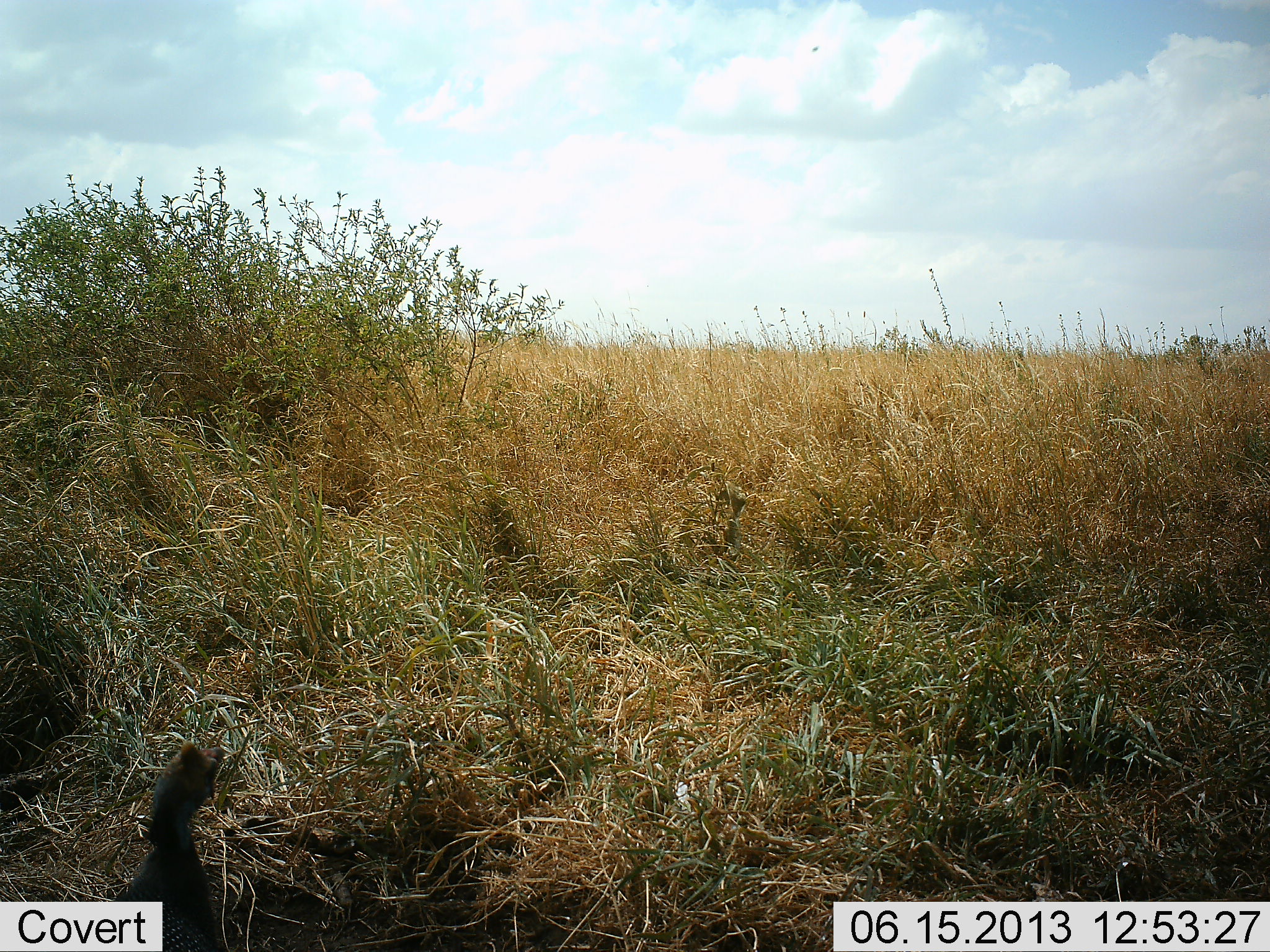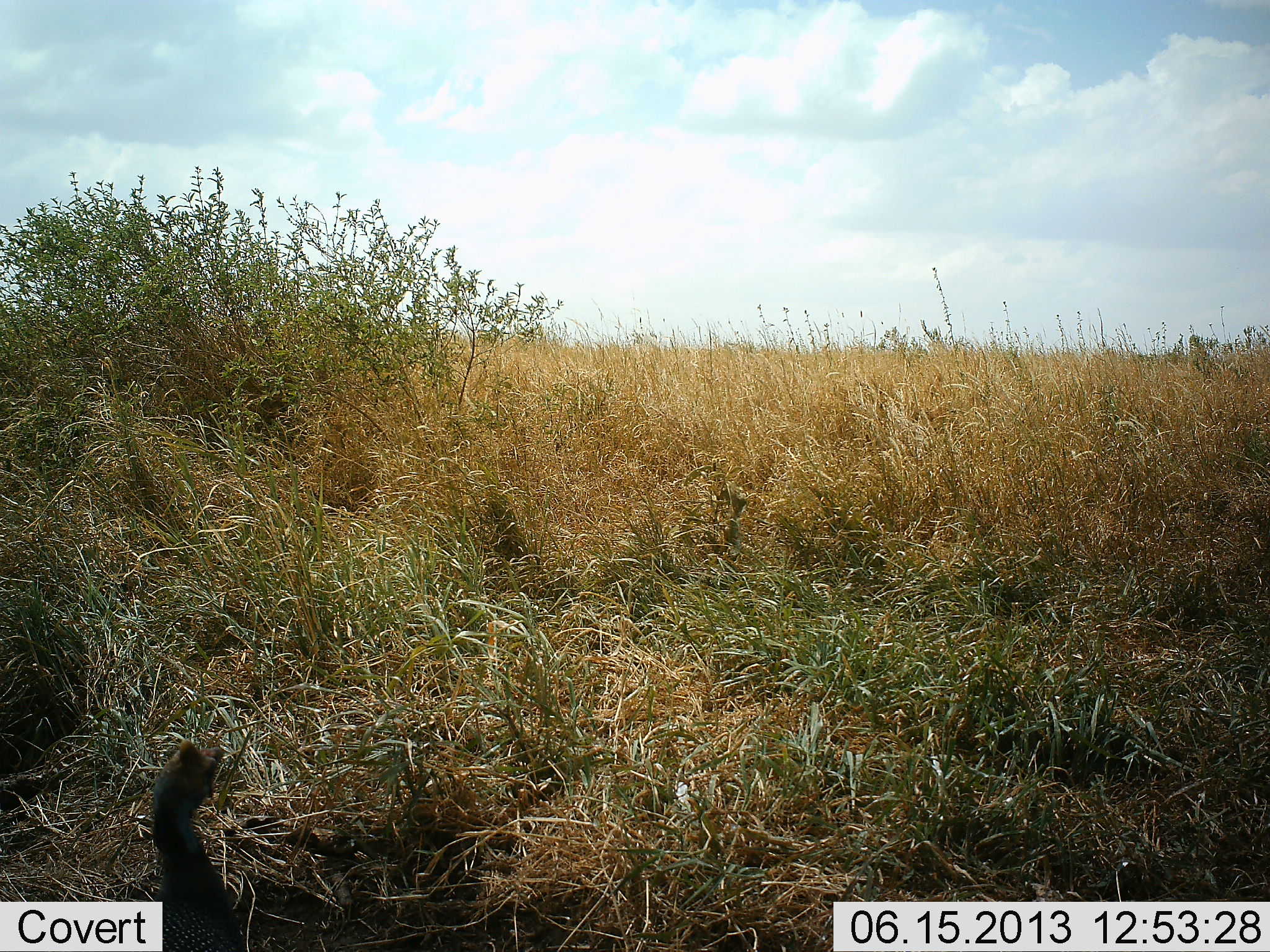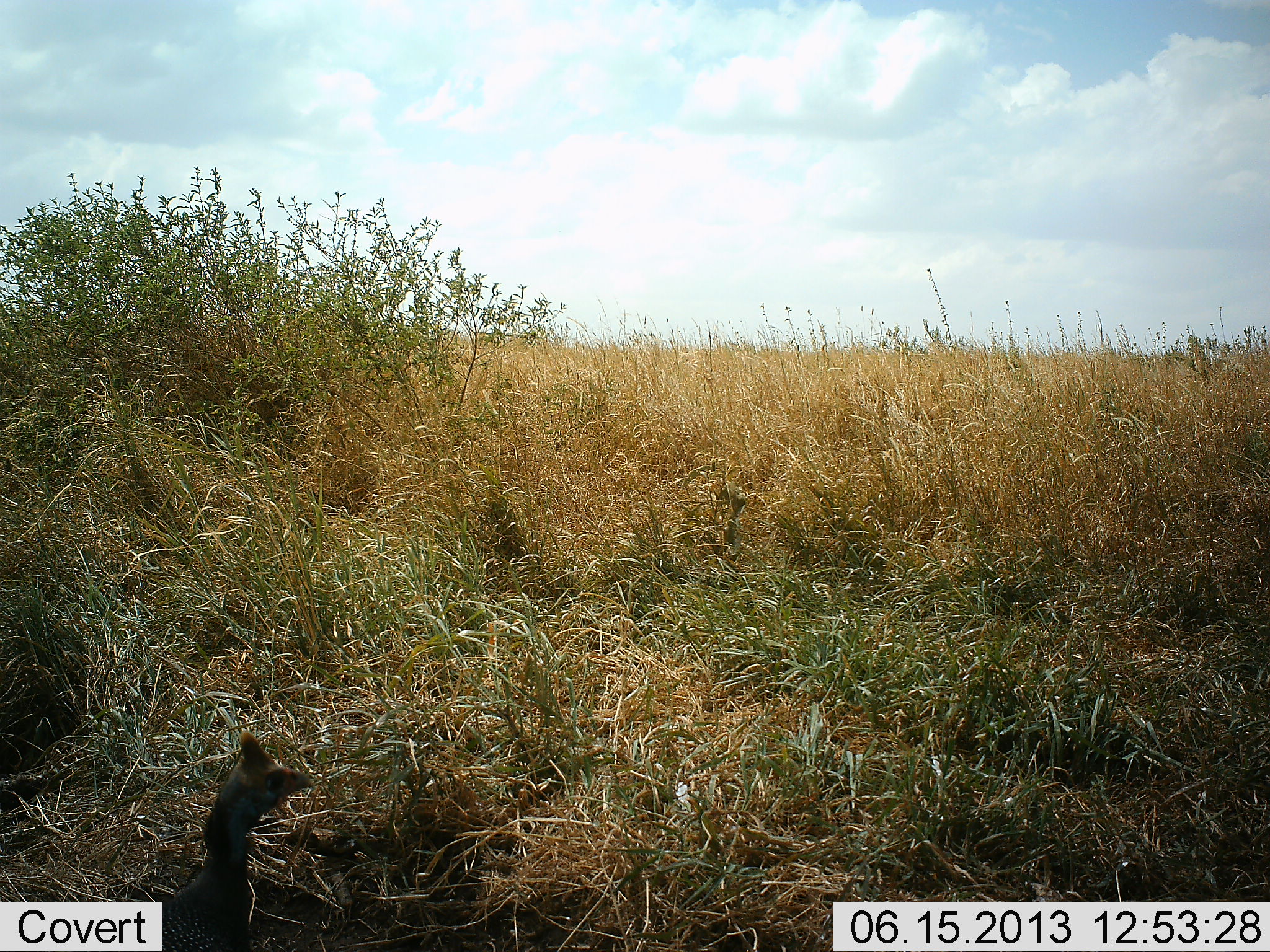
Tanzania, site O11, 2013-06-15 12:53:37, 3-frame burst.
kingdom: Animalia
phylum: Chordata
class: Aves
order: Galliformes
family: Numididae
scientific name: Numididae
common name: guinea fowl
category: guineafowl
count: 1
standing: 70%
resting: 10%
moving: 20%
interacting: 0%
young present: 0%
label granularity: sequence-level